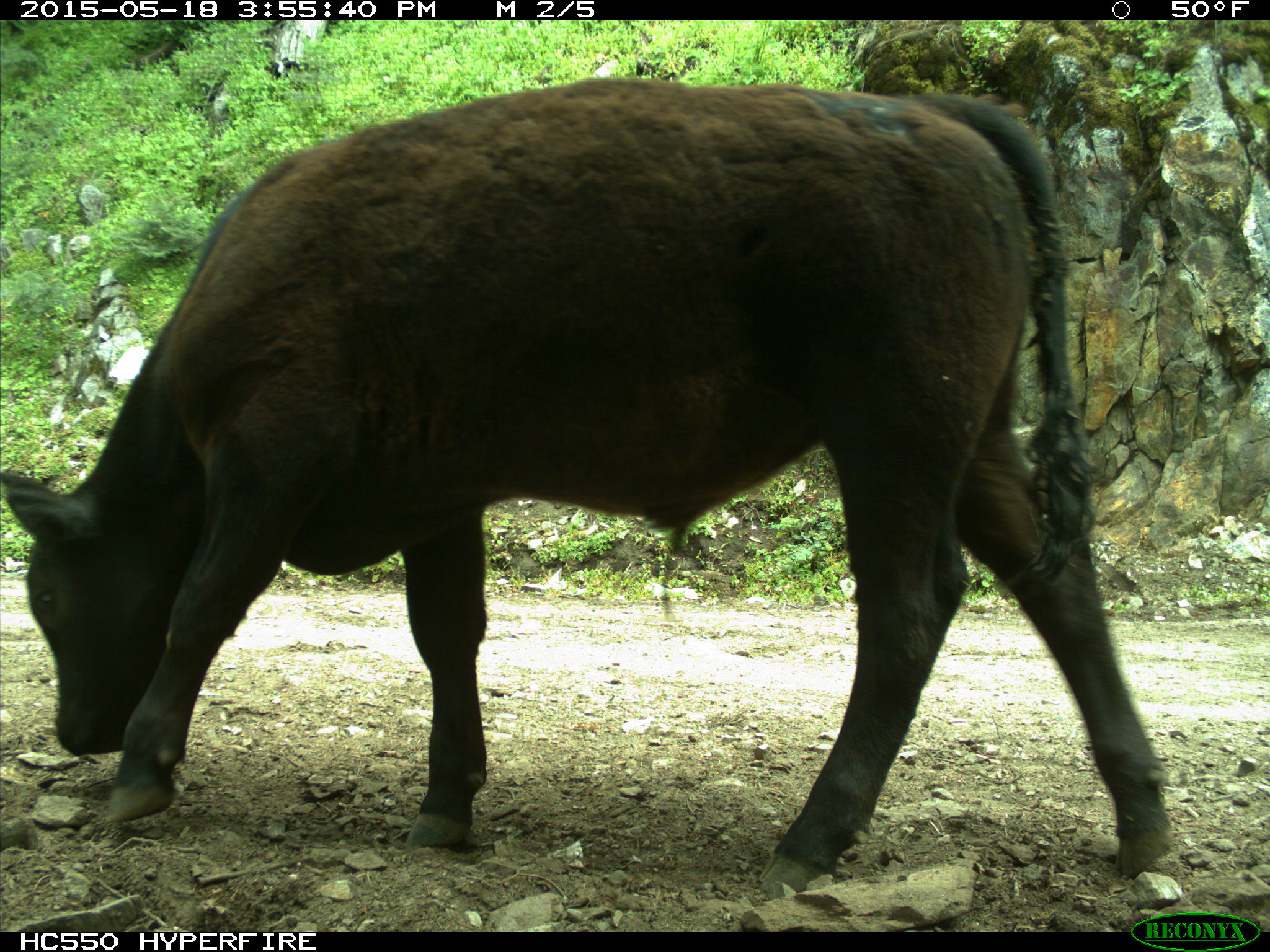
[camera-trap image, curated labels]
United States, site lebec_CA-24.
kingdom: Animalia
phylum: Chordata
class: Mammalia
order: Artiodactyla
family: Bovidae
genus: Bos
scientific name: Bos taurus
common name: domestic cow